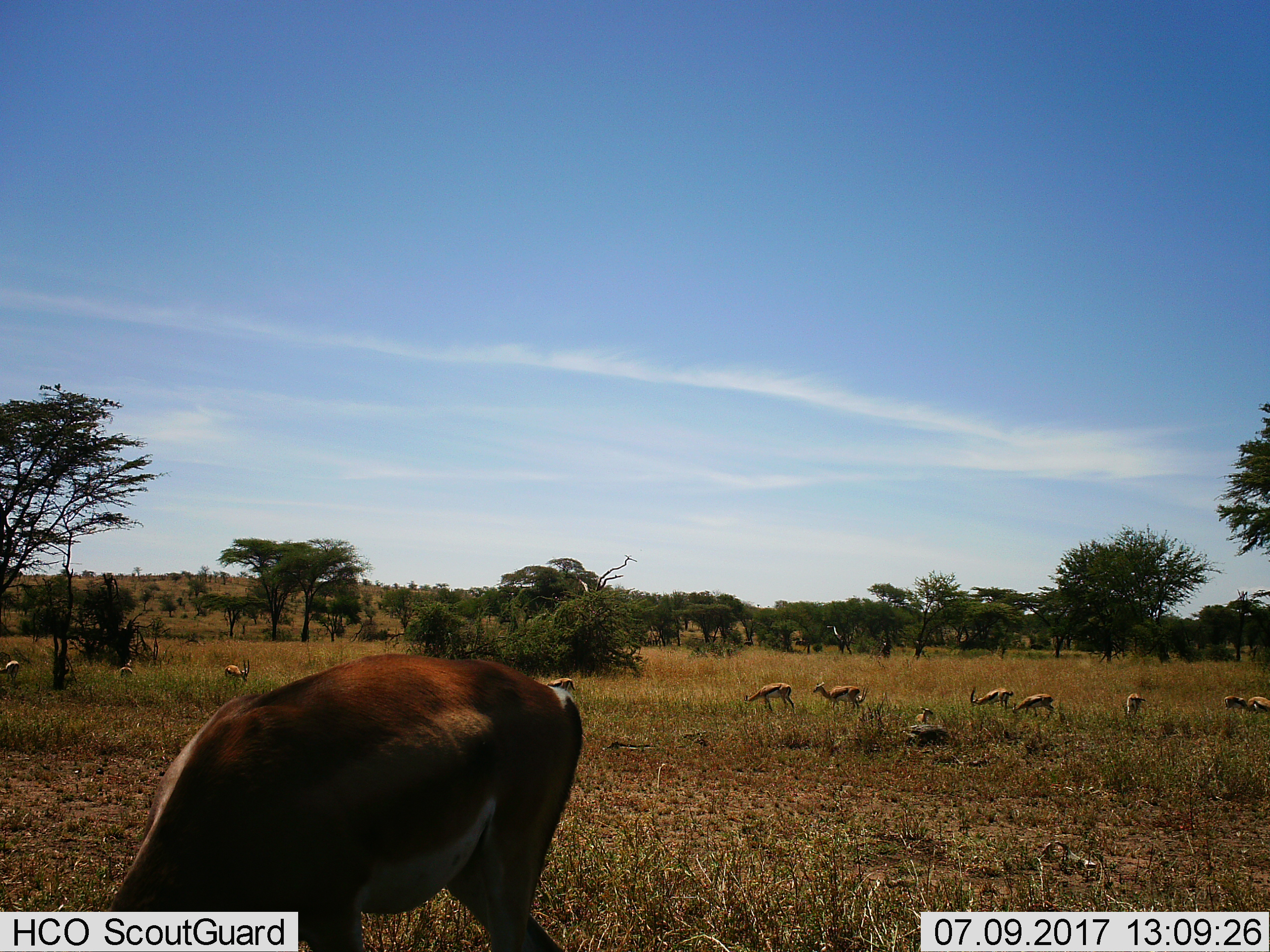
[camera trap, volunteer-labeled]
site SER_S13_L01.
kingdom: Animalia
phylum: Chordata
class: Mammalia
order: Artiodactyla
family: Bovidae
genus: Eudorcas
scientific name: Eudorcas thomsonii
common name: thomson's gazelle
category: gazellethomsons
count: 11-50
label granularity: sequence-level